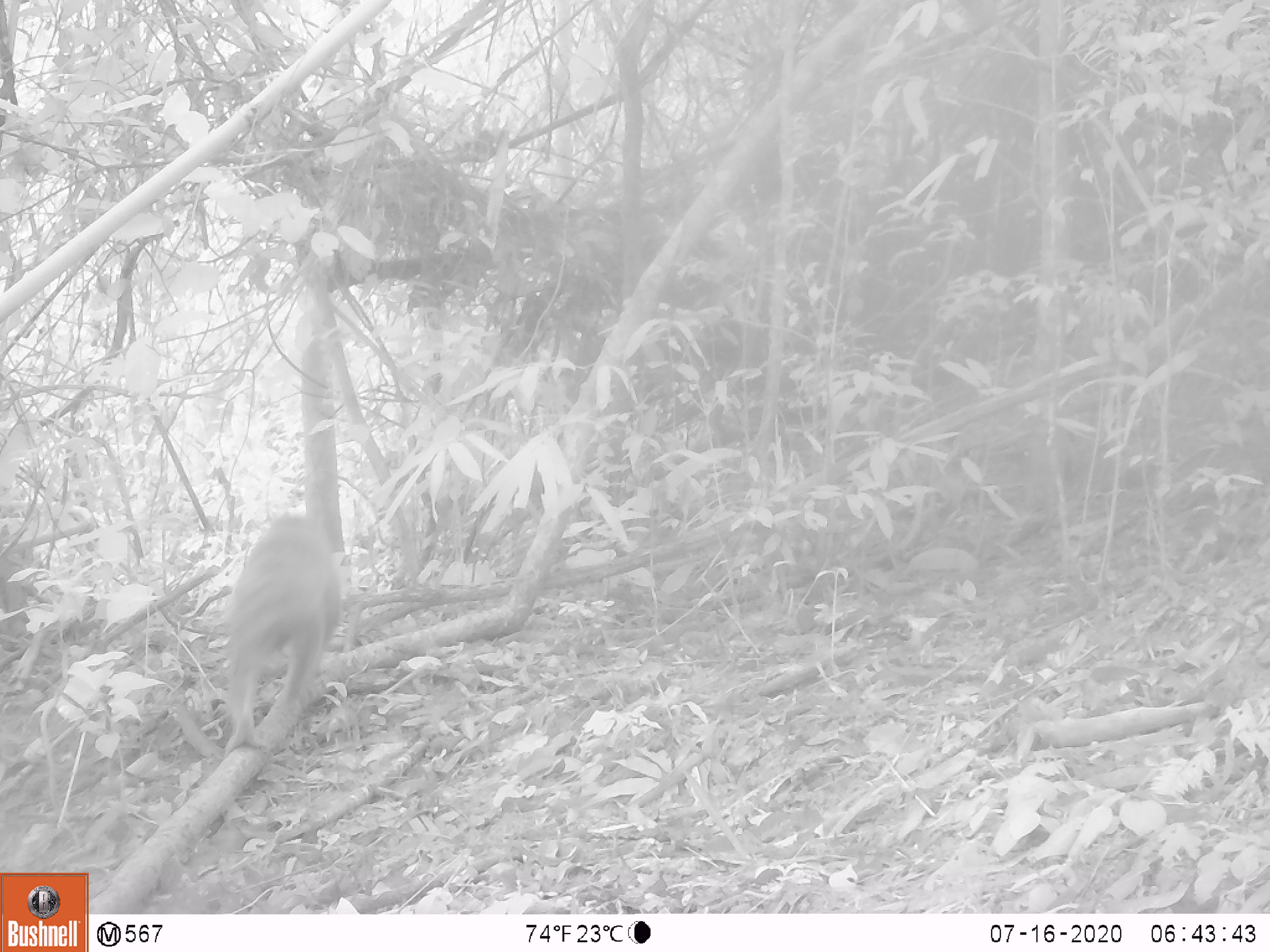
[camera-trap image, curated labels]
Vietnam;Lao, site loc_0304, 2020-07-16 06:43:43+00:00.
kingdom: Animalia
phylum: Chordata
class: Mammalia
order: Primates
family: Cercopithecidae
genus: Macaca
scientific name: Macaca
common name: macaque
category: unidentified macaque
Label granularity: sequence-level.